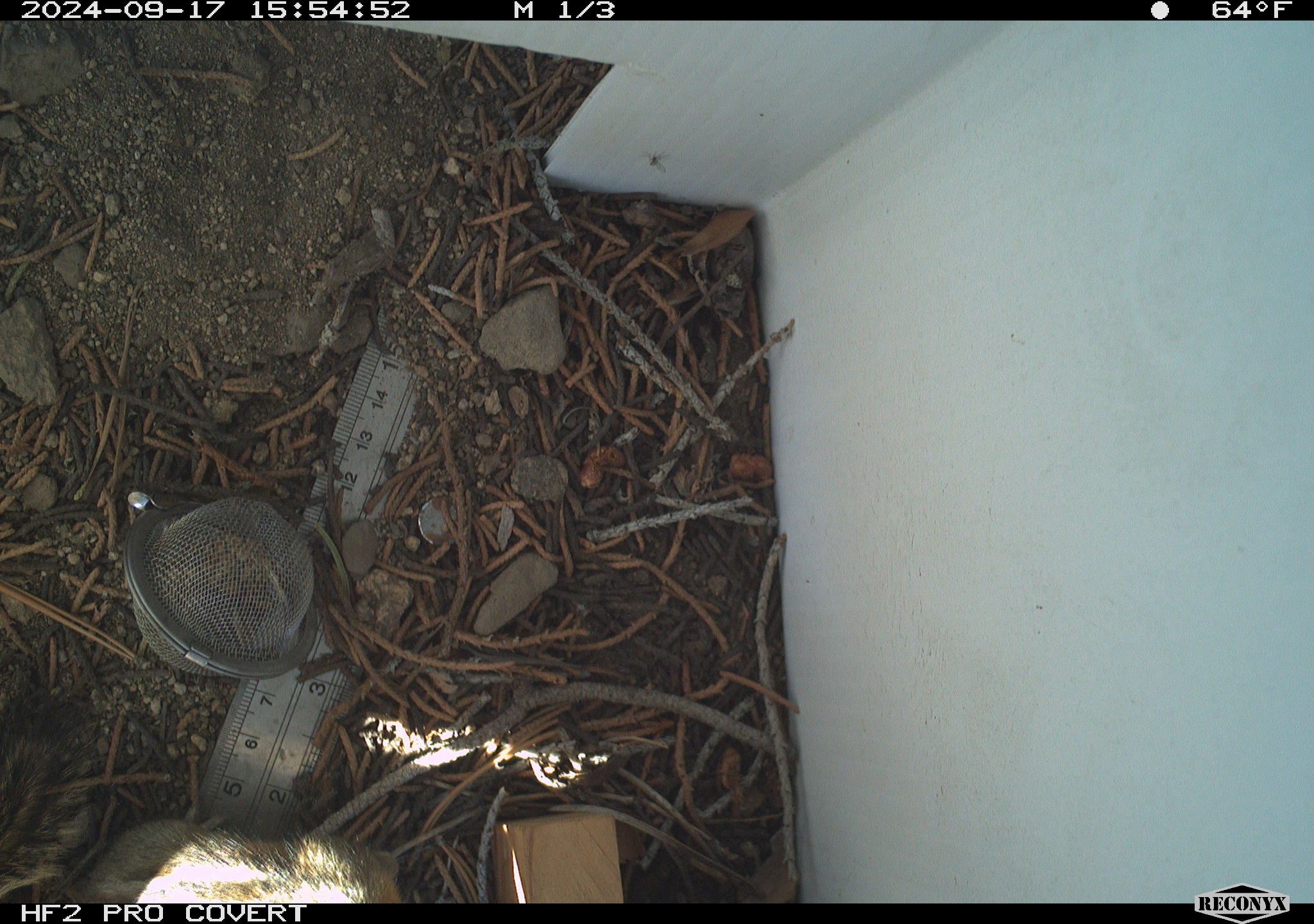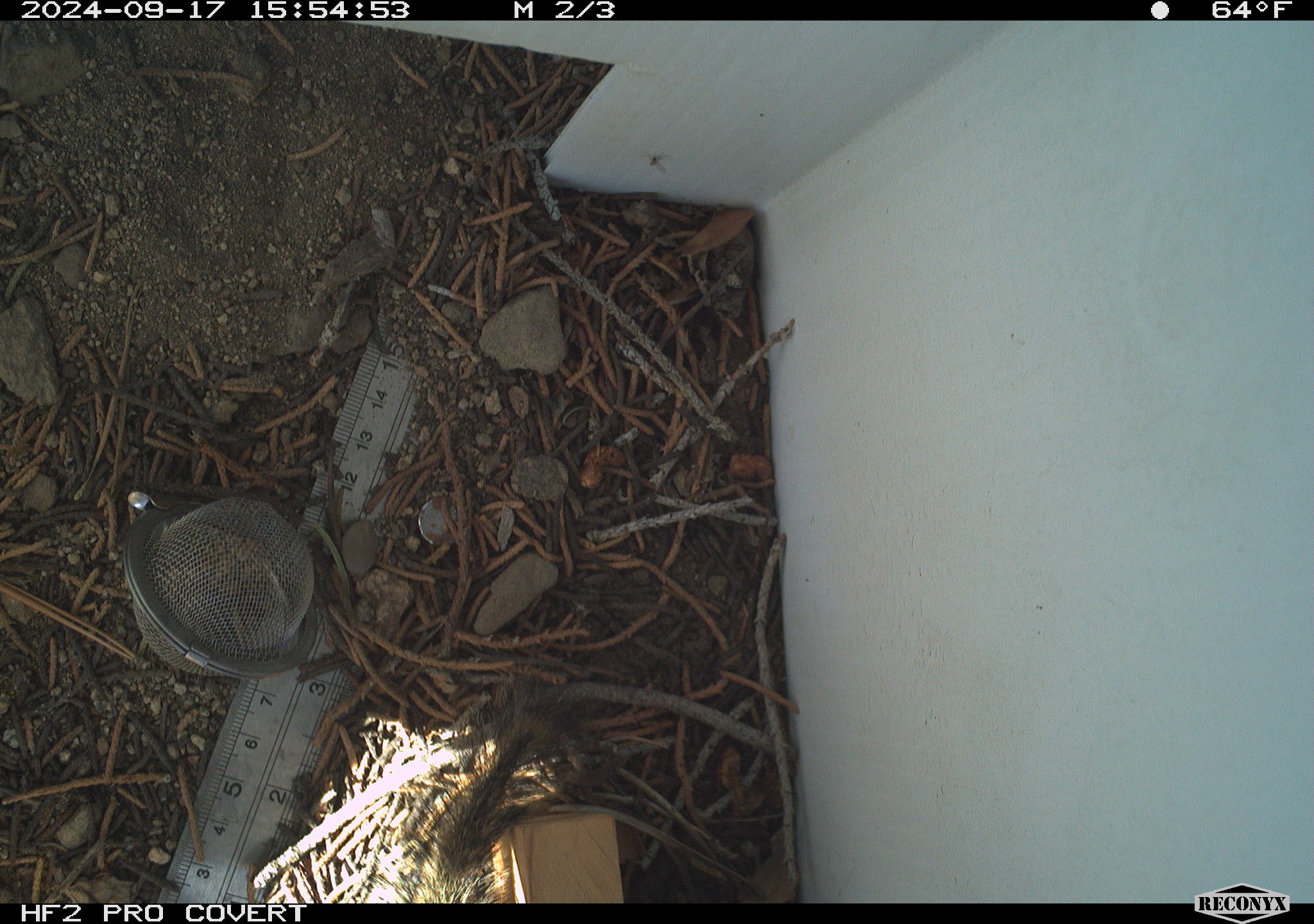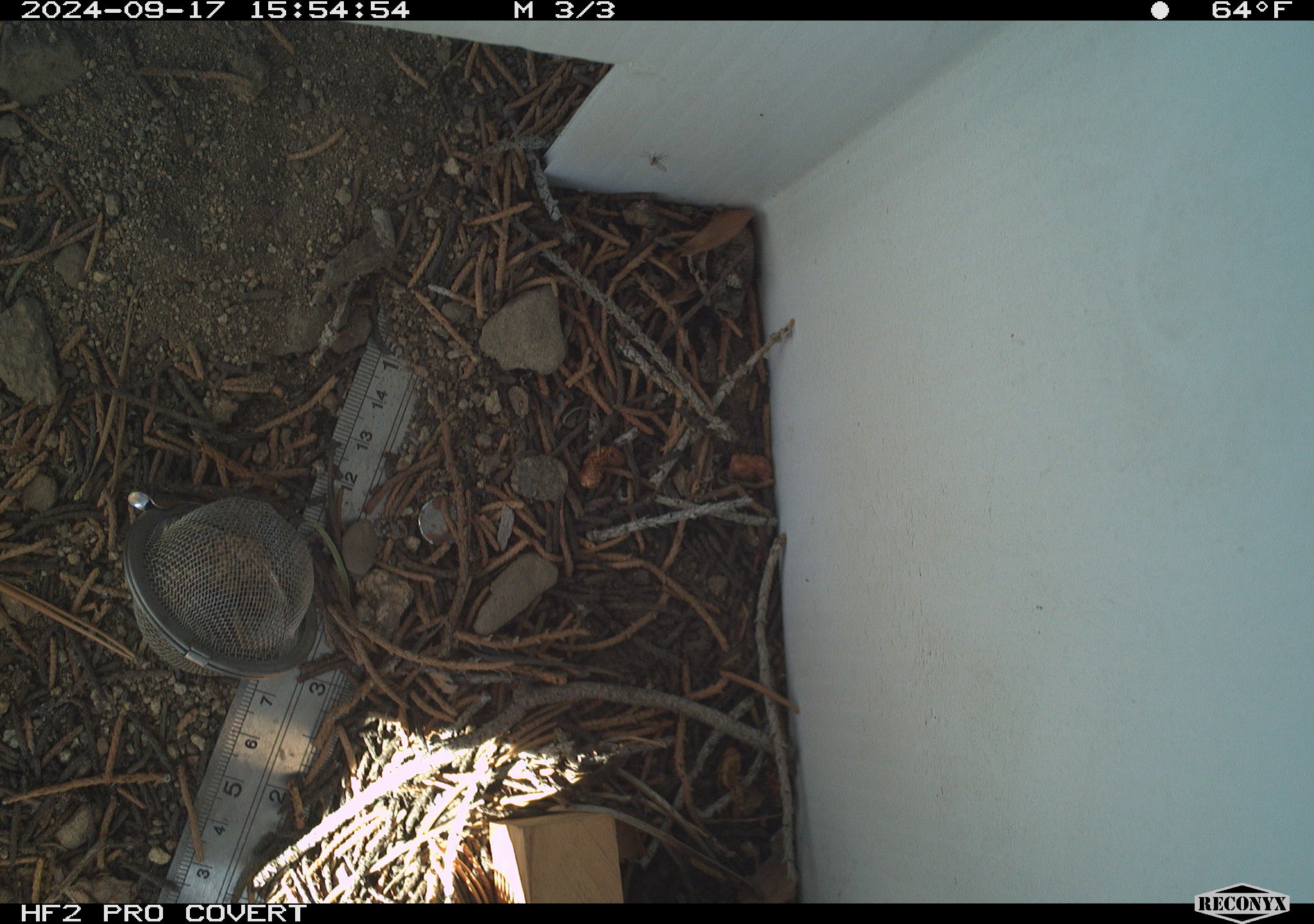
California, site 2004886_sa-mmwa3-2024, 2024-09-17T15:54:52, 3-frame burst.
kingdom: Animalia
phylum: Chordata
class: Mammalia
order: Rodentia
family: Sciuridae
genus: Neotamias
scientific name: Neotamias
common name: western chipmunks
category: neotamias species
Neotamias species (western chipmunks) (Neotamias).